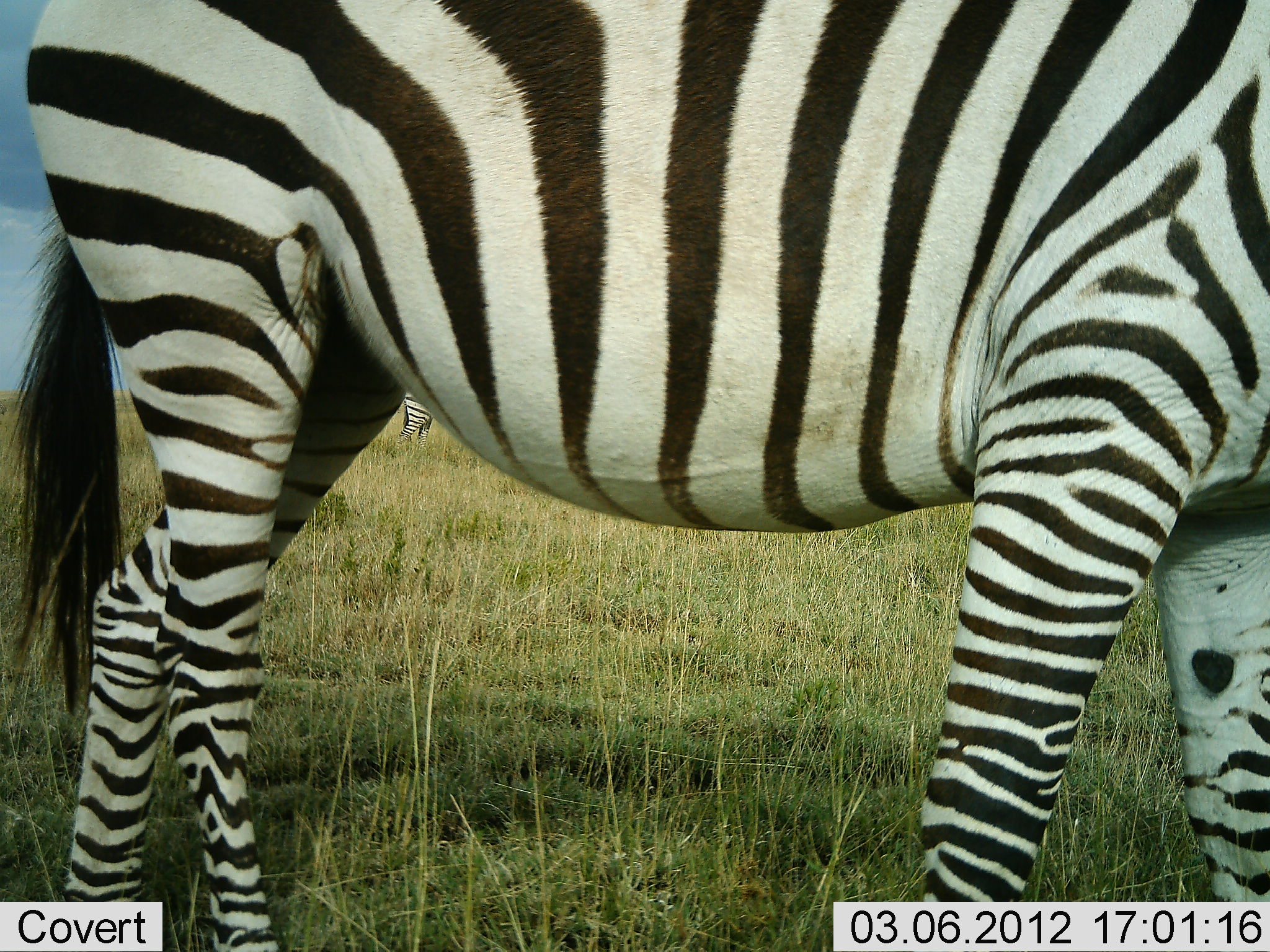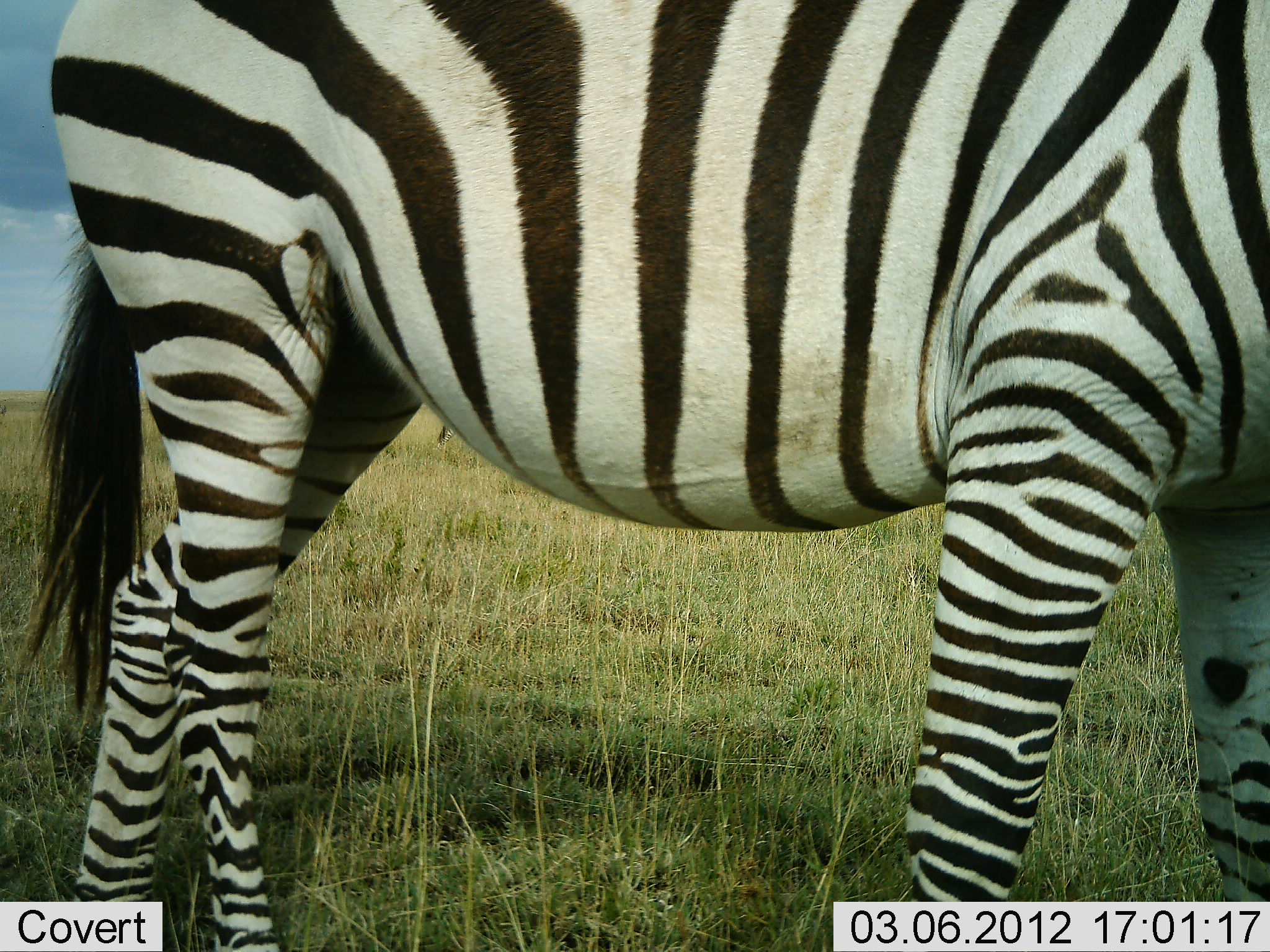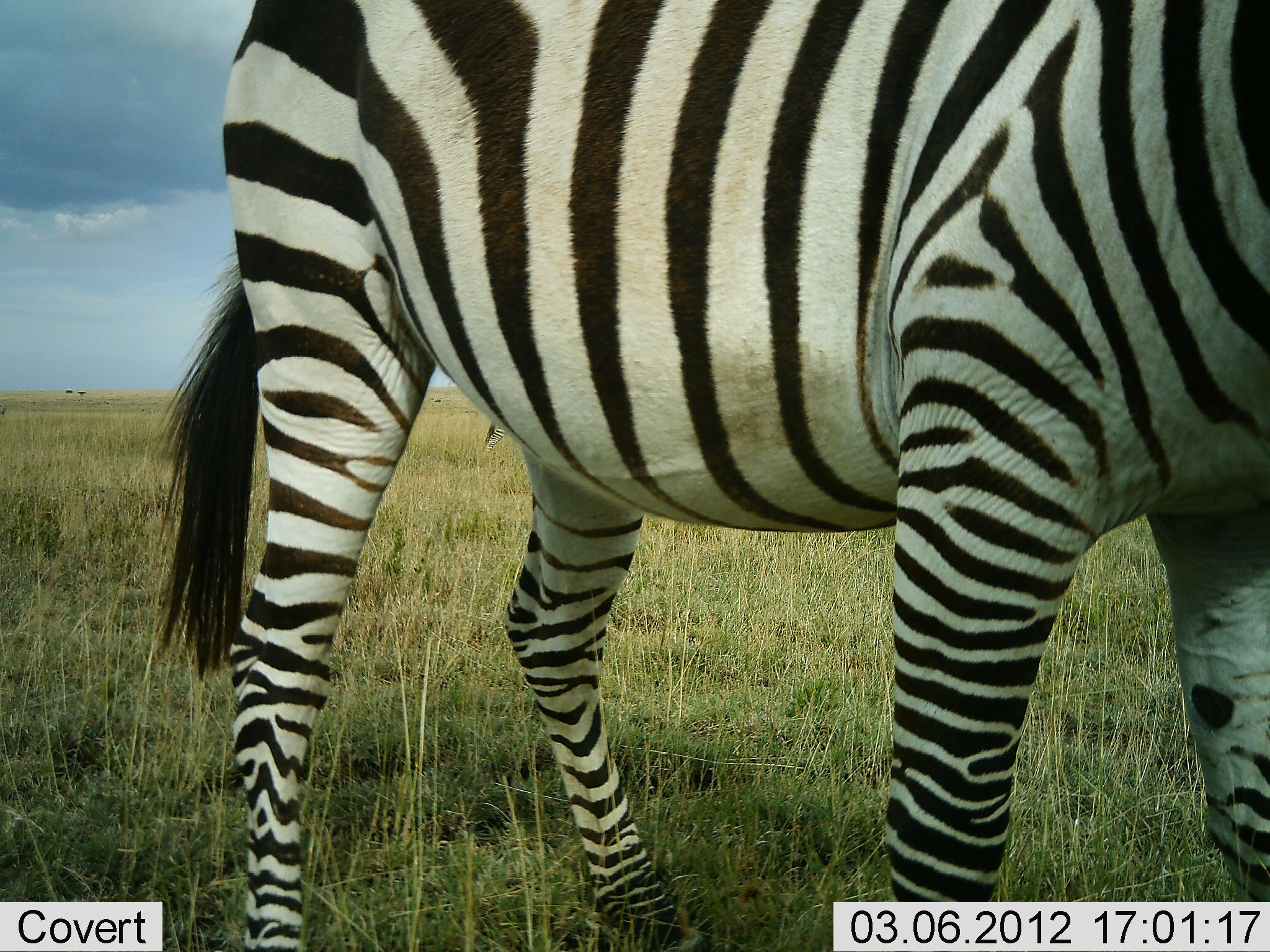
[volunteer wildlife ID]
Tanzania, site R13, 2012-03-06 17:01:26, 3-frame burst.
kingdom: Animalia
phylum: Chordata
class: Mammalia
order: Perissodactyla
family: Equidae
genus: Equus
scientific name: Equus quagga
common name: plains zebra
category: zebra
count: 2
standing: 80%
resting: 0%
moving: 30%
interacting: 0%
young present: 0%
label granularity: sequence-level